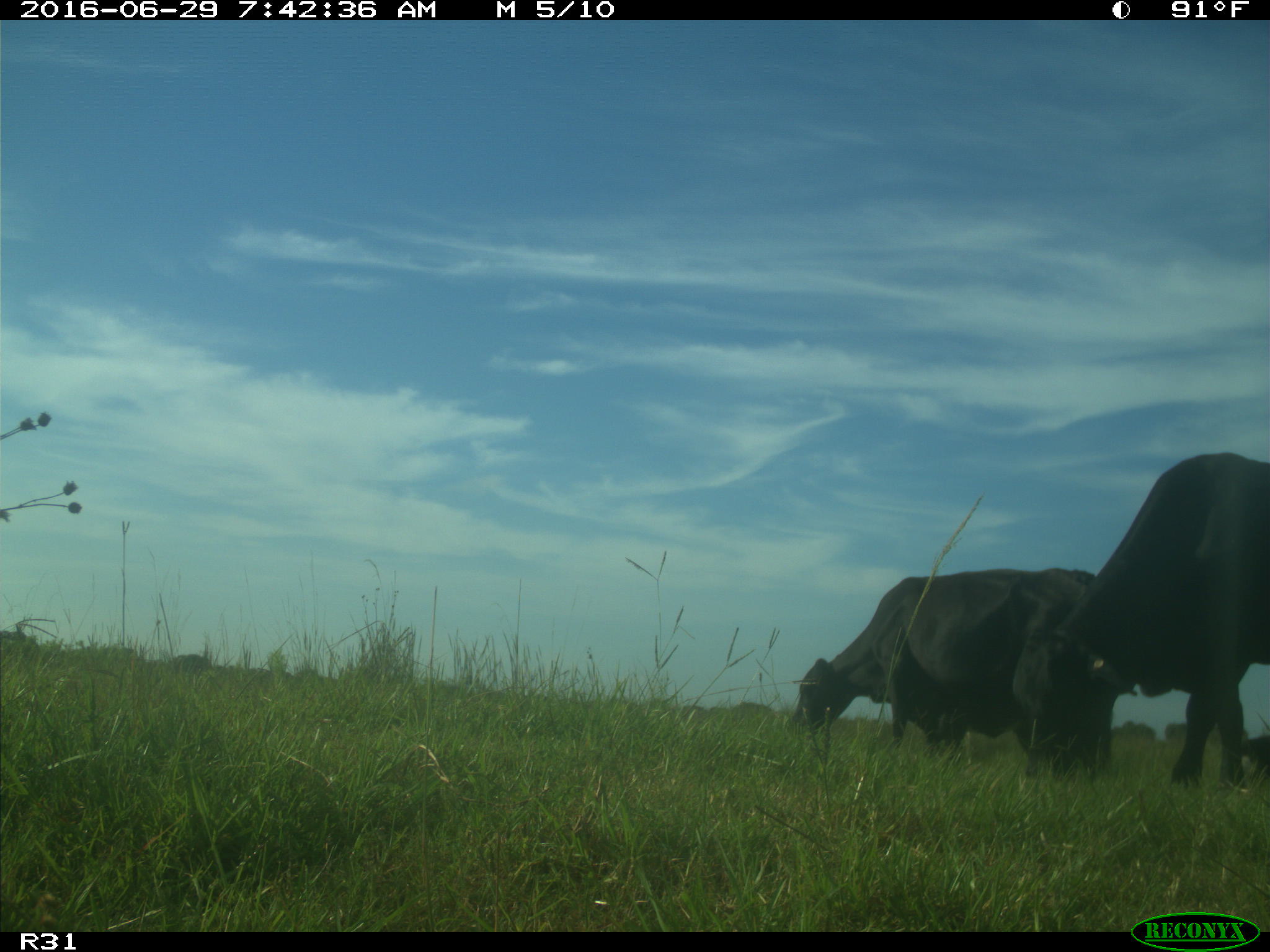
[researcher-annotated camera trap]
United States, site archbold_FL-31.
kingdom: Animalia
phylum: Chordata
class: Mammalia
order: Artiodactyla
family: Bovidae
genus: Bos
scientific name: Bos taurus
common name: domestic cow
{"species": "Bos taurus (domestic cow)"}